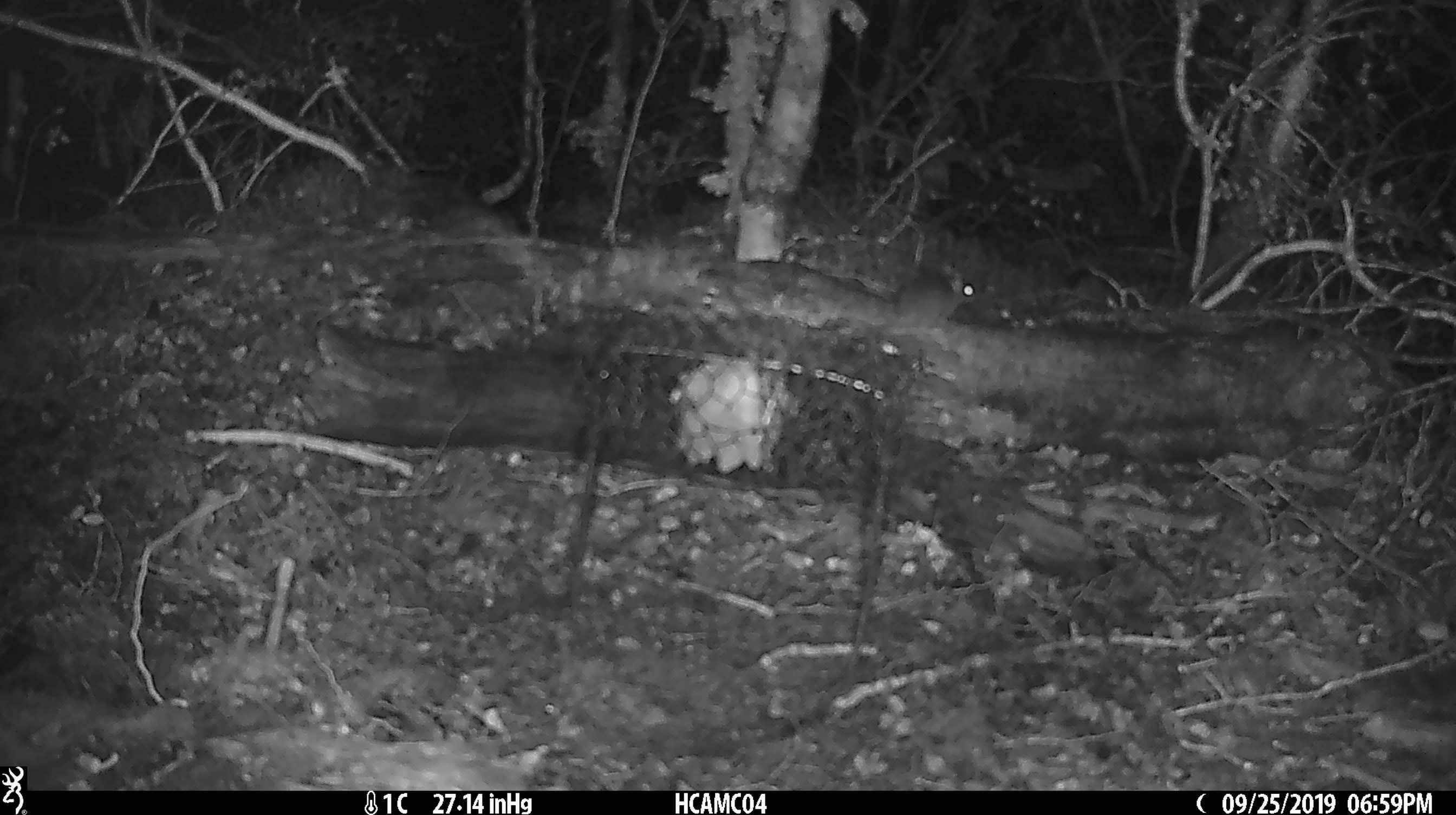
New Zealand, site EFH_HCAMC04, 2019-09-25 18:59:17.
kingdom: Animalia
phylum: Chordata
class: Mammalia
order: Rodentia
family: Muridae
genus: Mus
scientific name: Mus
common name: mouse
Mouse (Mus).